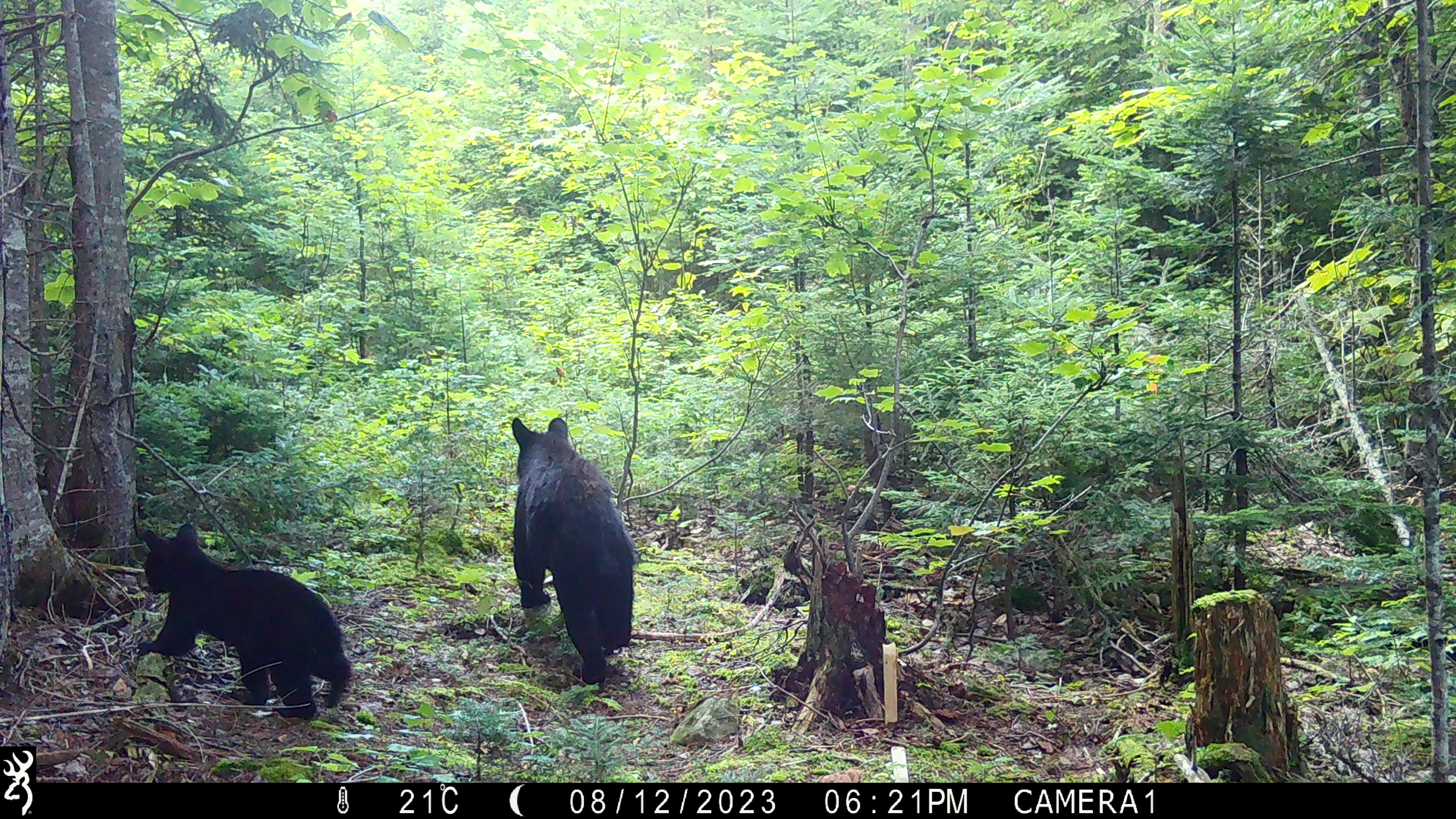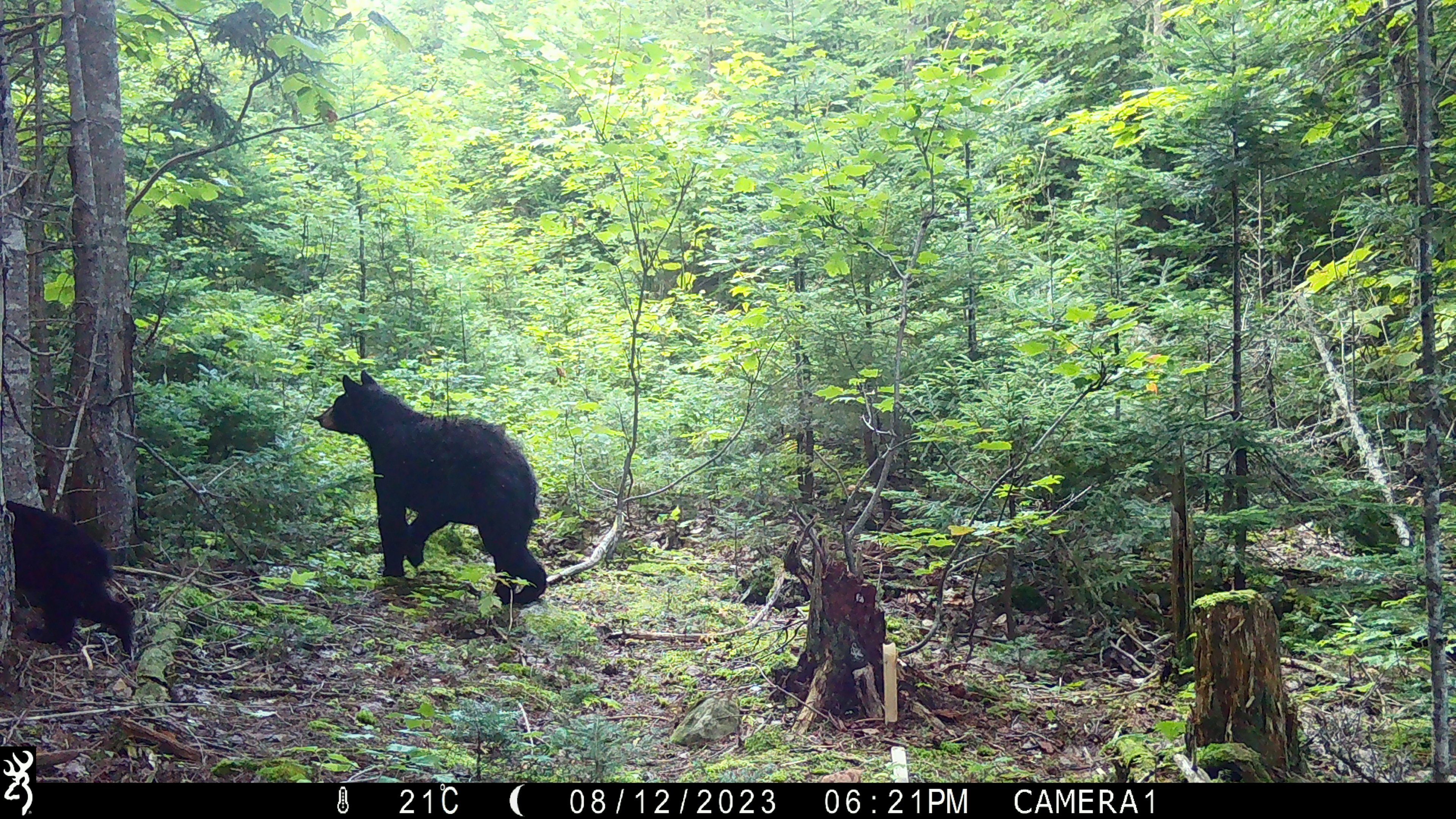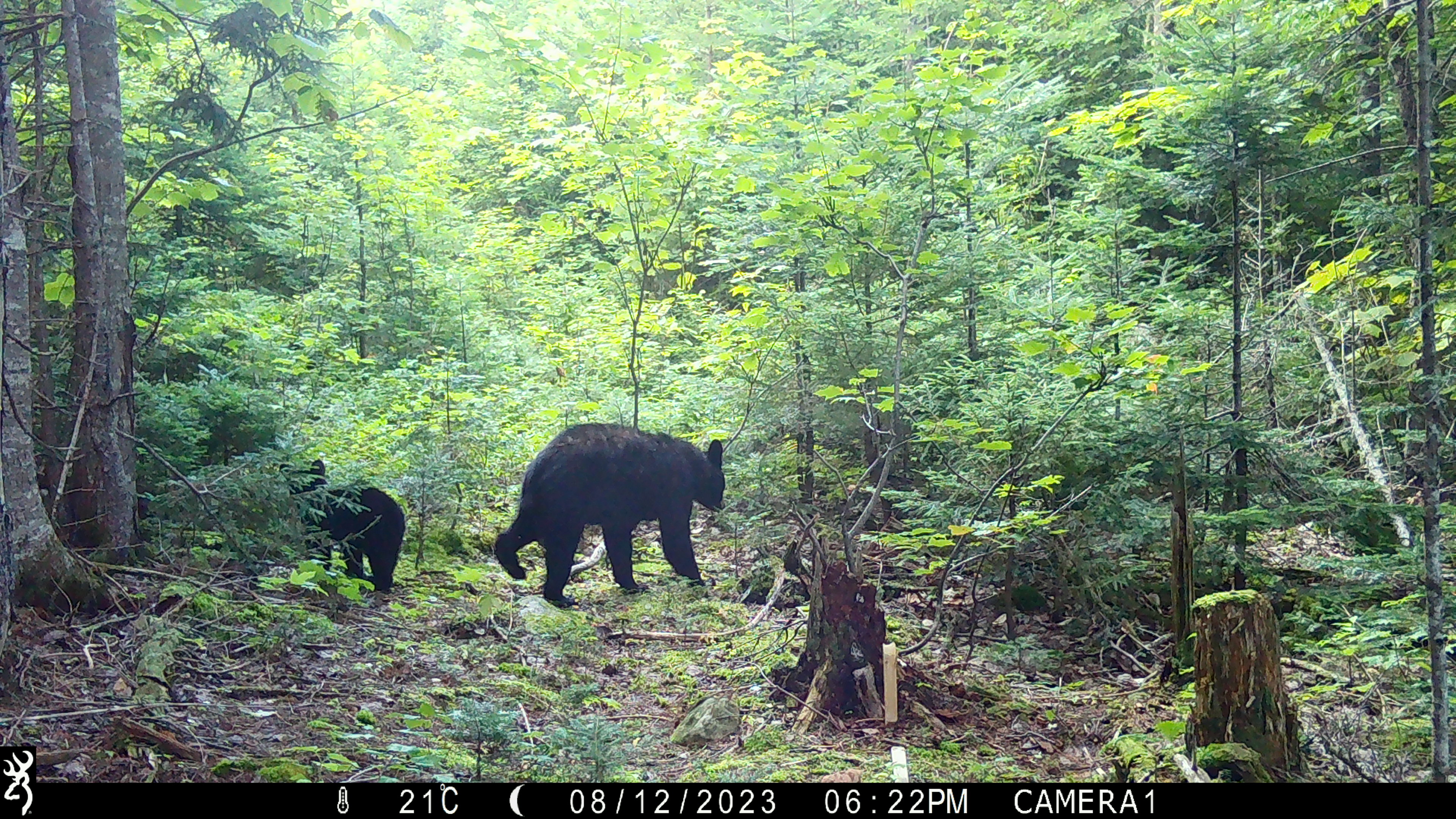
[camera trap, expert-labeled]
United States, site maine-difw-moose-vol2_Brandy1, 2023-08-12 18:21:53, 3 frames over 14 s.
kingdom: Animalia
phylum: Chordata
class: Mammalia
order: Carnivora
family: Ursidae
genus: Ursus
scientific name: Ursus americanus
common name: black bear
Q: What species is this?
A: Black bear (Ursus americanus).